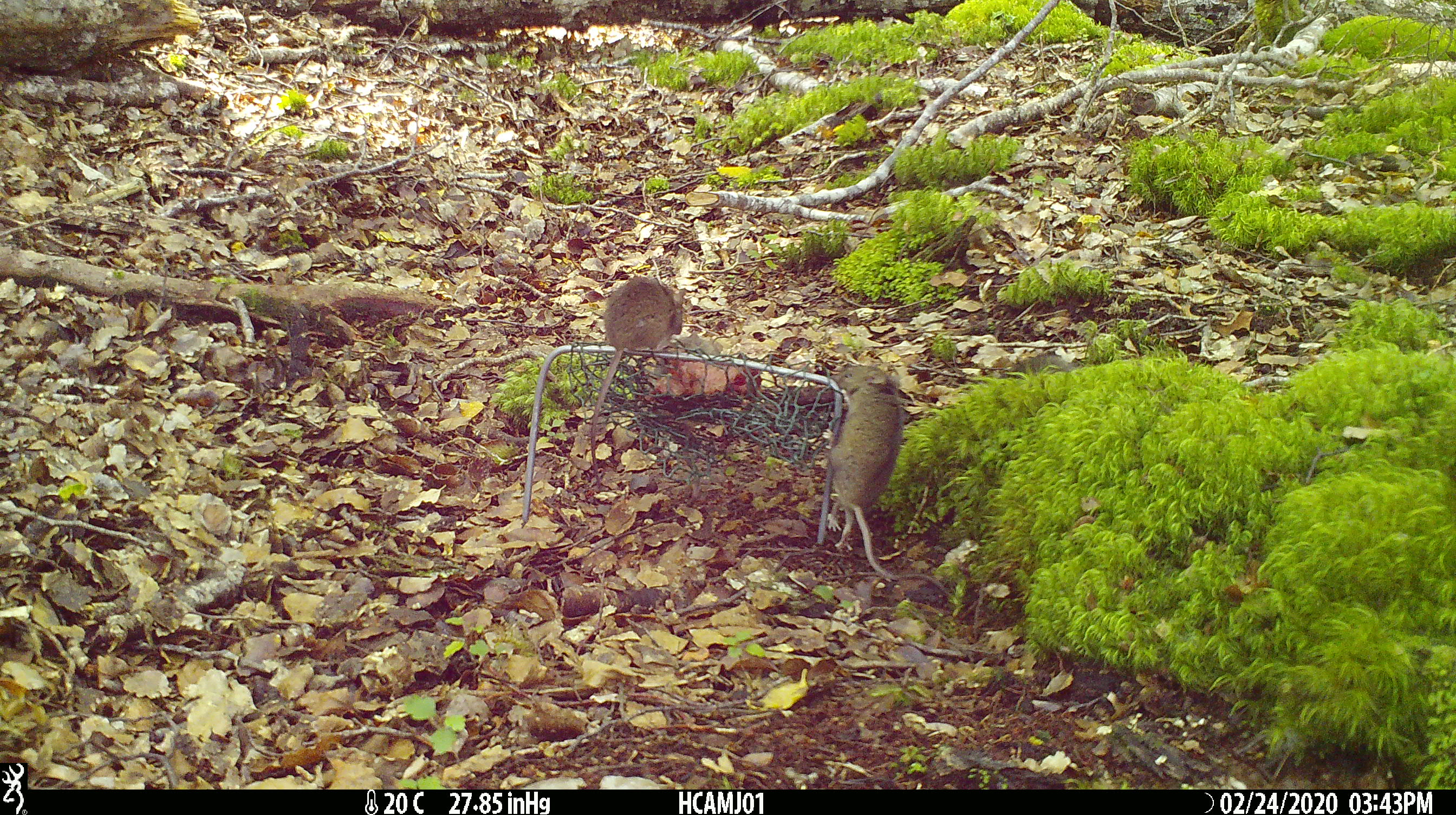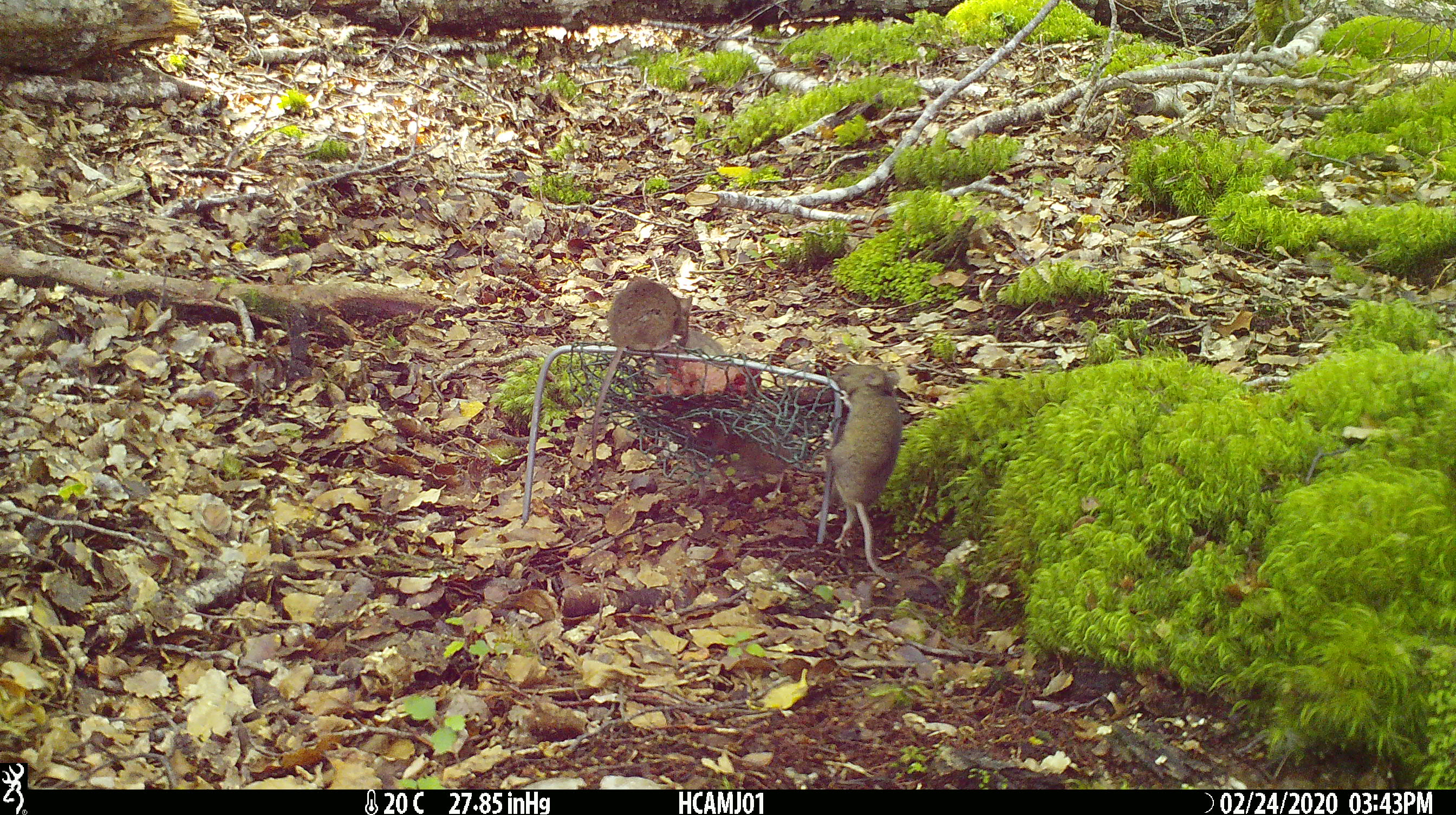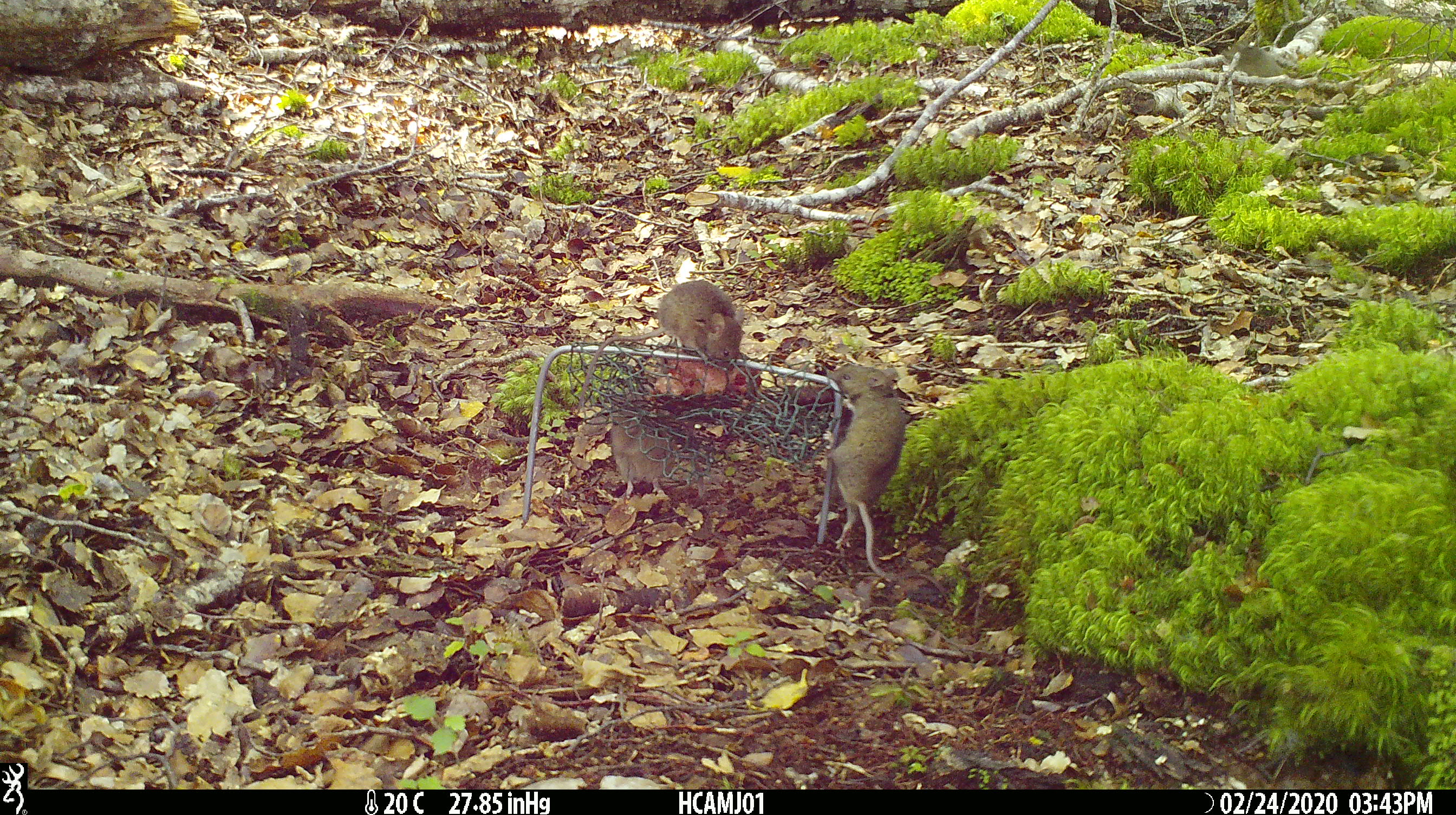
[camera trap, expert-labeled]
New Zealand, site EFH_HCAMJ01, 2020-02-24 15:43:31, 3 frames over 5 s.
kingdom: Animalia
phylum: Chordata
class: Mammalia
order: Rodentia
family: Muridae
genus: Mus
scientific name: Mus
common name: mouse